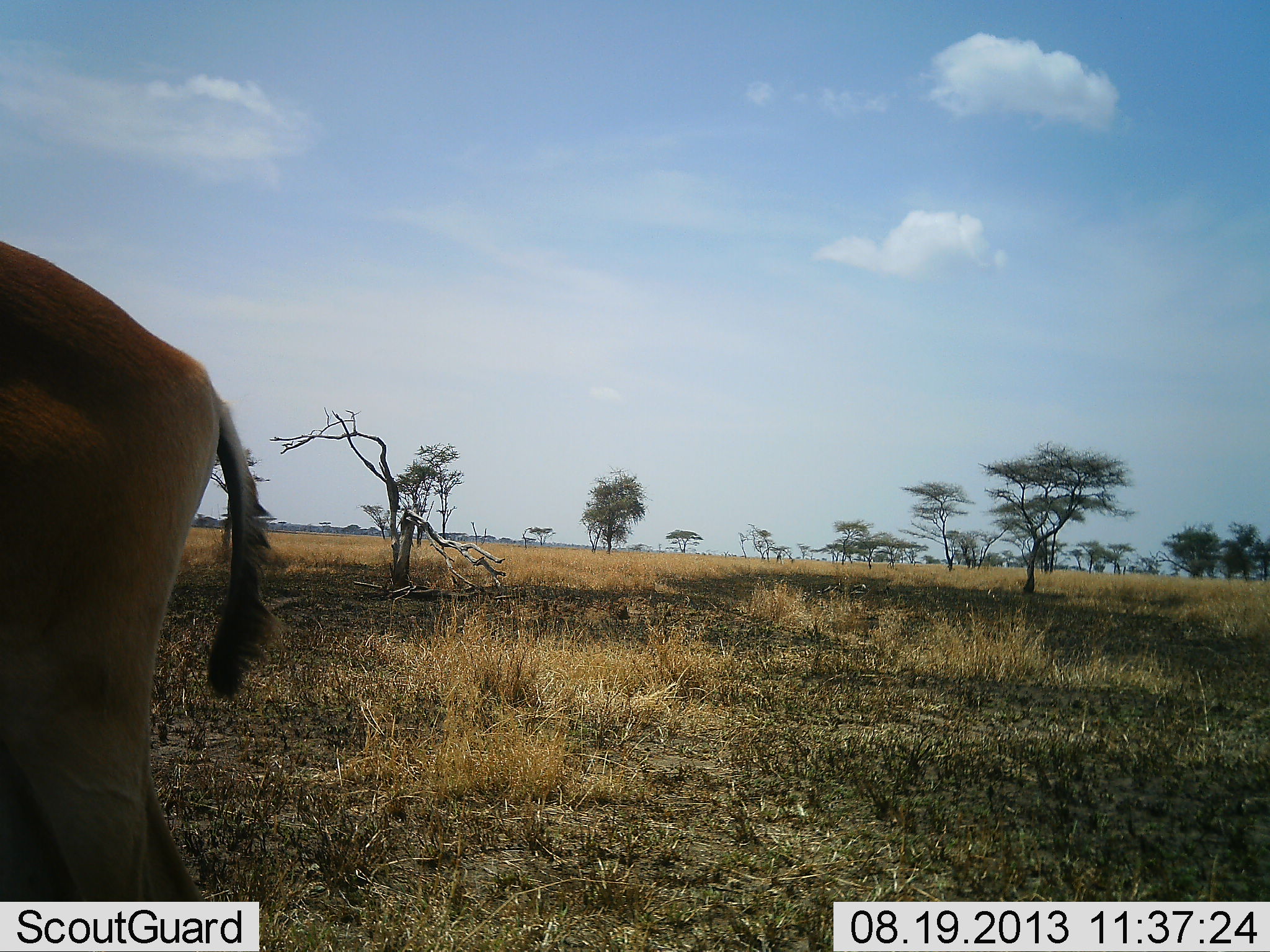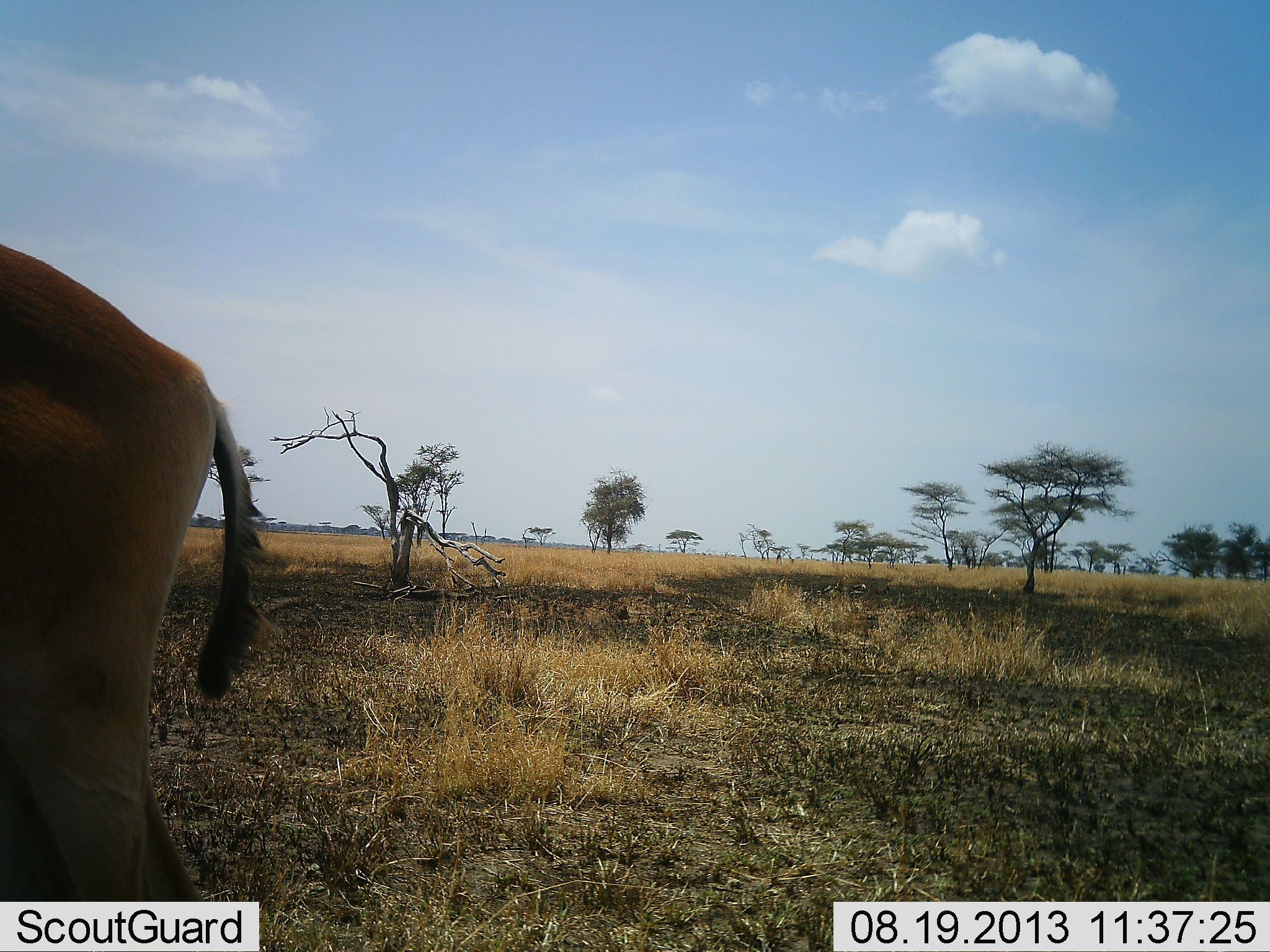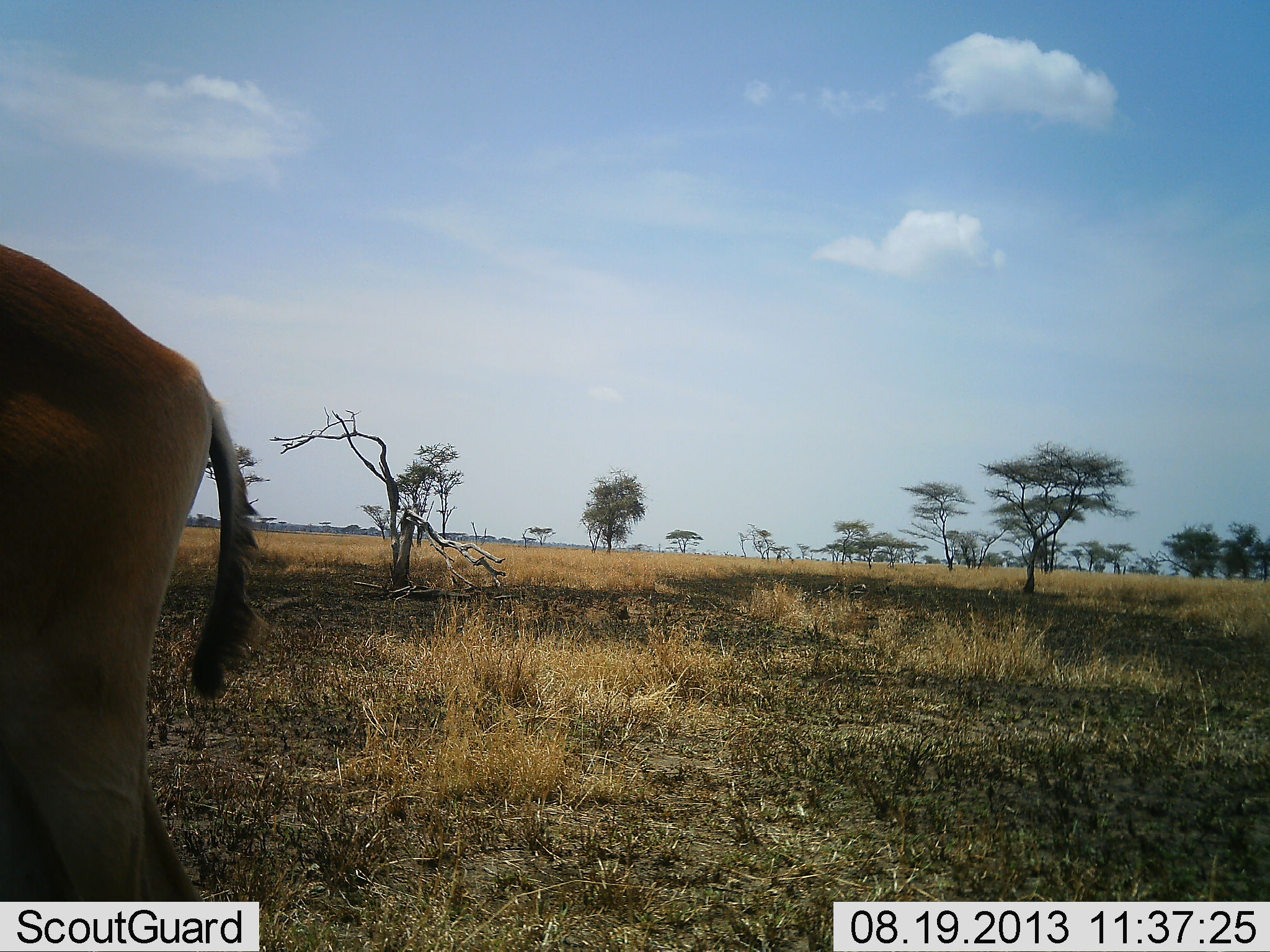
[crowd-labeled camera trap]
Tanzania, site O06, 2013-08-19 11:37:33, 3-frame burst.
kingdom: Animalia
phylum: Chordata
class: Mammalia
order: Artiodactyla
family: Bovidae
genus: Alcelaphus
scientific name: Alcelaphus buselaphus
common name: hartebeest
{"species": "hartebeest (Alcelaphus buselaphus)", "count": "1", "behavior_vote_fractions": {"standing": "91%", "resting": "9%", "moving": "0%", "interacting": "0%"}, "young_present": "0%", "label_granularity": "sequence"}